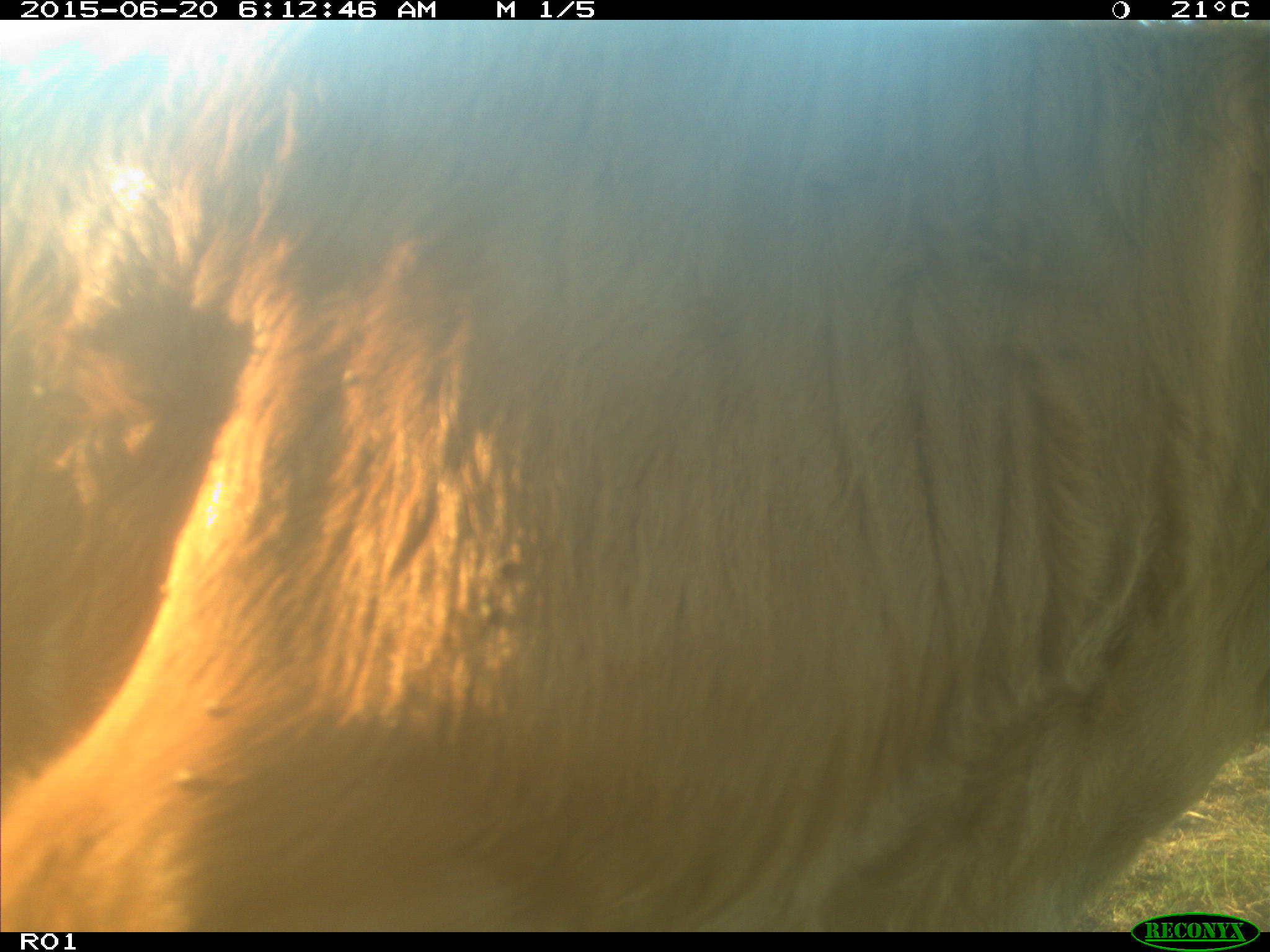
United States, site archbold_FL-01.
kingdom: Animalia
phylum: Chordata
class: Mammalia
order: Artiodactyla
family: Bovidae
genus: Bos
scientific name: Bos taurus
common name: domestic cow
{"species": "Bos taurus (domestic cow)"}